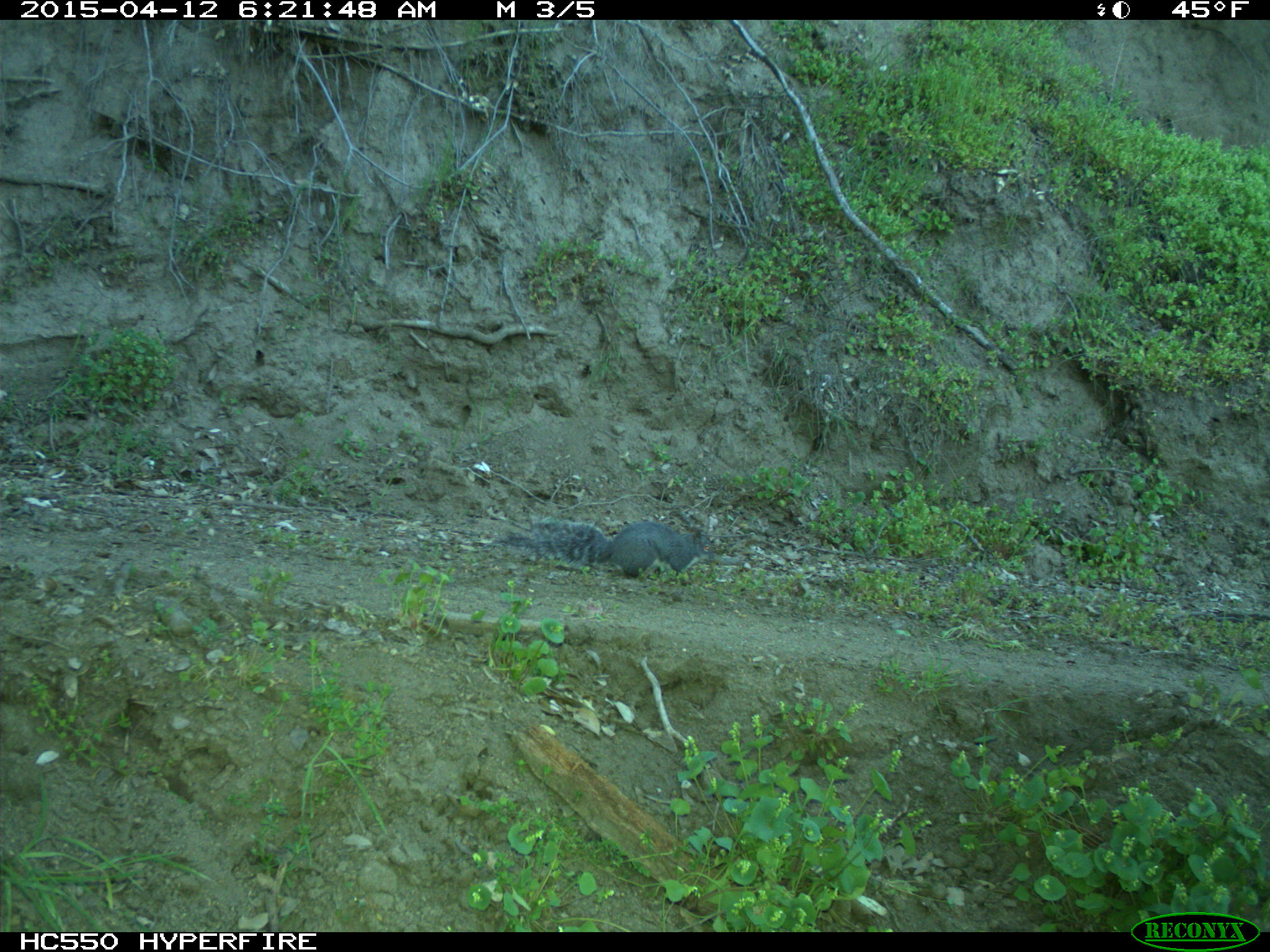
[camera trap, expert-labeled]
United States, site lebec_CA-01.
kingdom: Animalia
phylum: Chordata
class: Mammalia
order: Rodentia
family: Sciuridae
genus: Sciurus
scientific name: Sciurus carolinensis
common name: eastern gray squirrel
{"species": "Sciurus carolinensis (eastern gray squirrel)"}